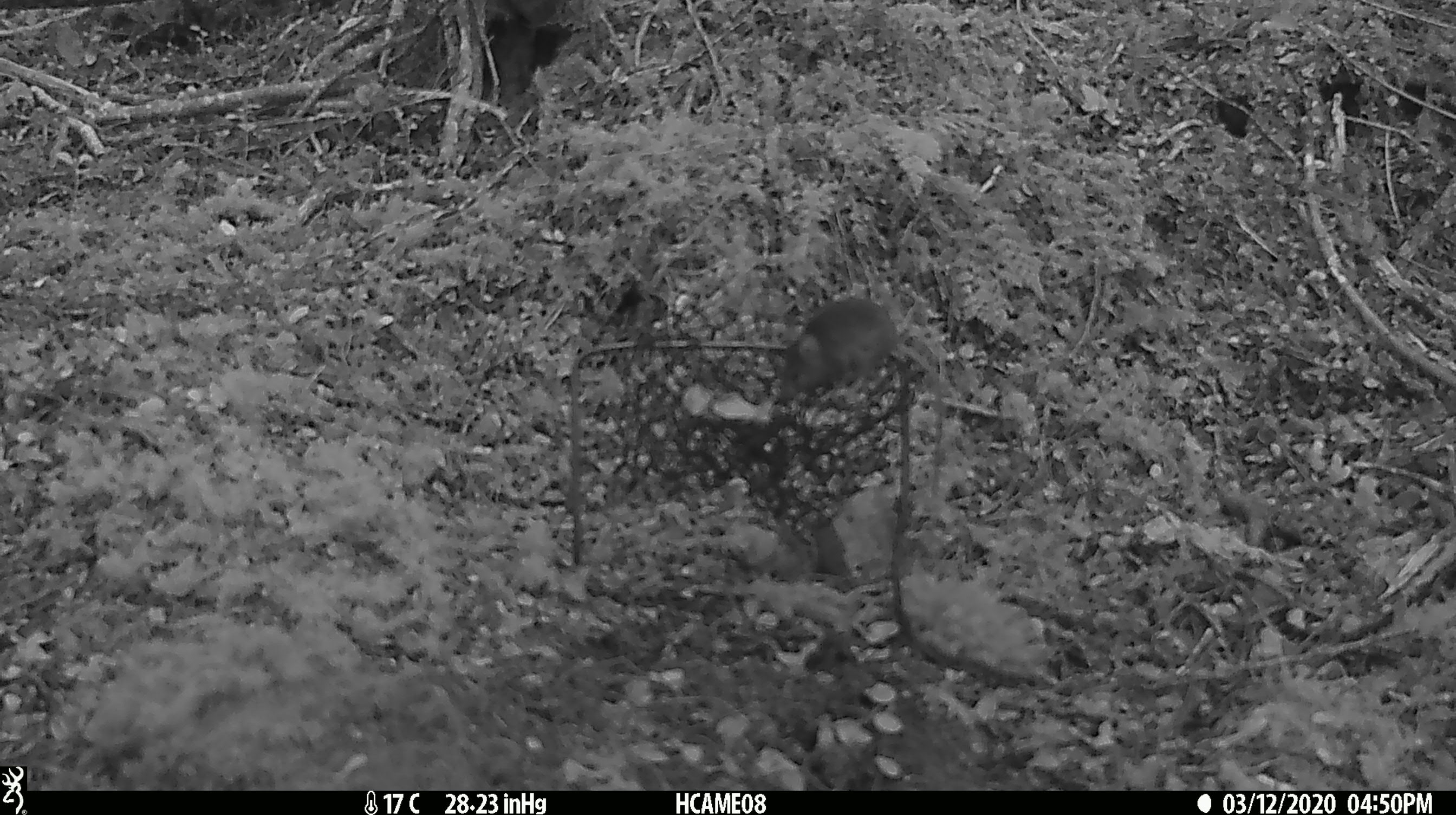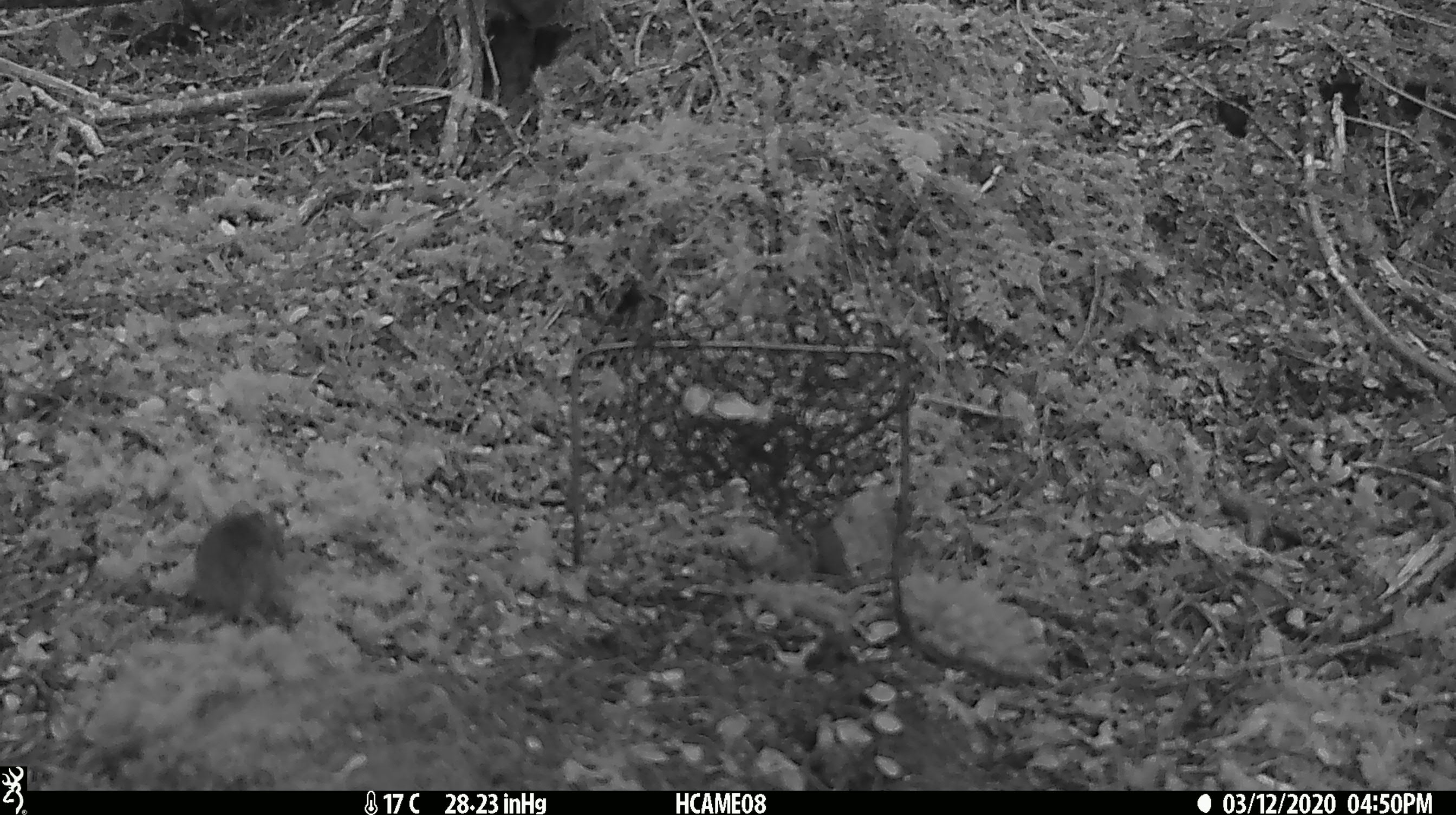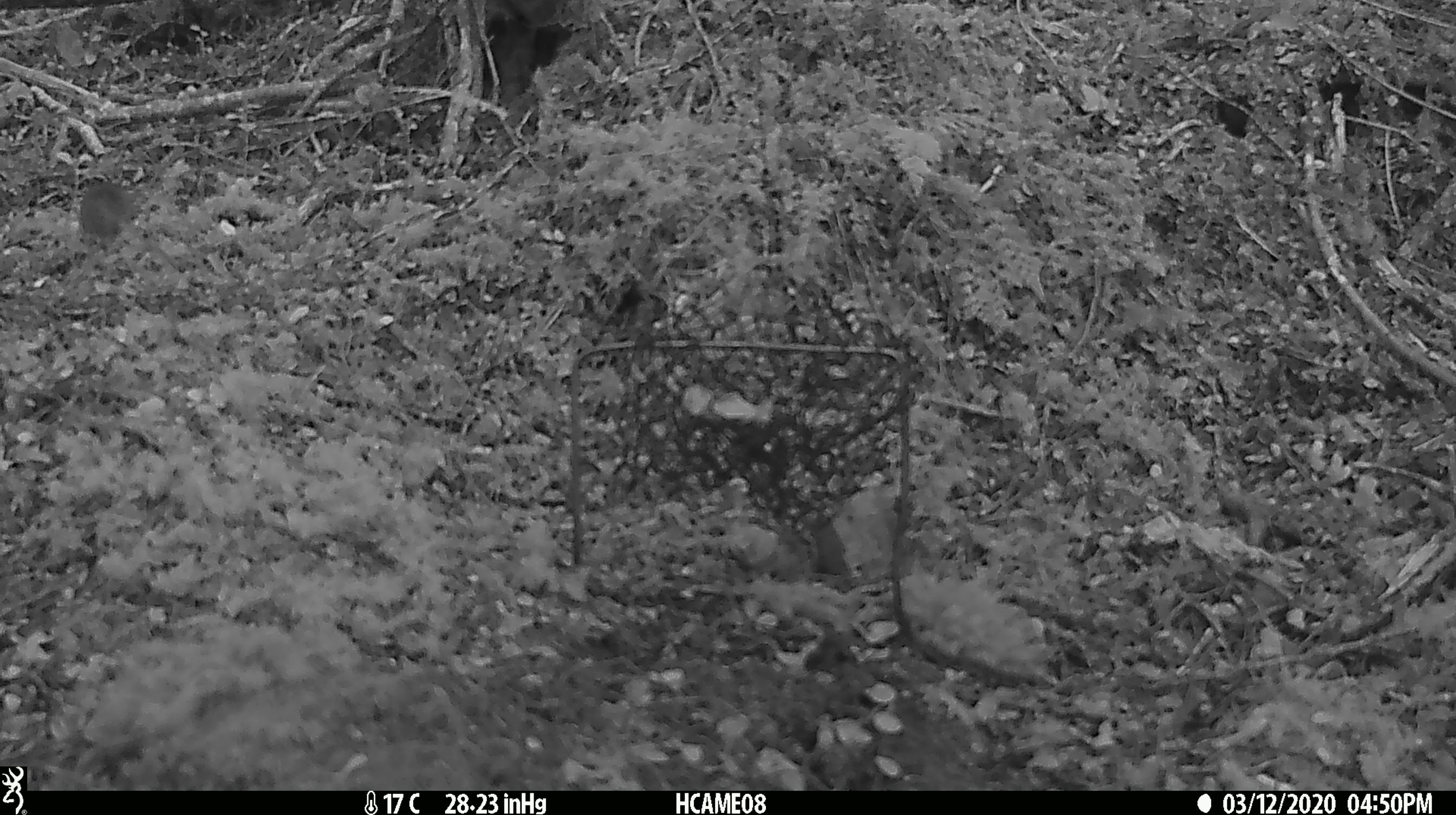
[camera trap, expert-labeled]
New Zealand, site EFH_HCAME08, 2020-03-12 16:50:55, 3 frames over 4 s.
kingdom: Animalia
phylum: Chordata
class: Mammalia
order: Rodentia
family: Muridae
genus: Mus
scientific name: Mus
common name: mouse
Mouse (Mus).